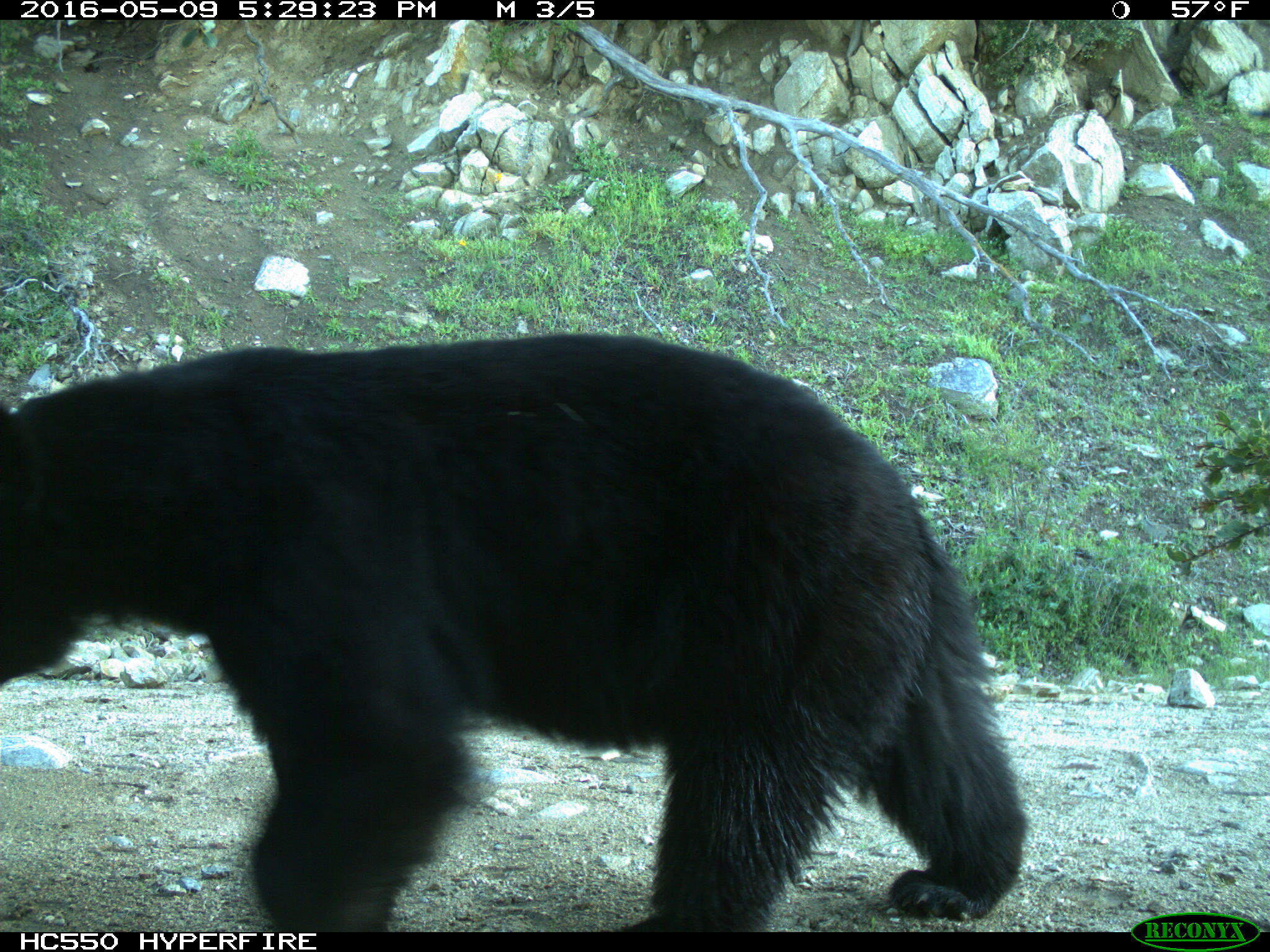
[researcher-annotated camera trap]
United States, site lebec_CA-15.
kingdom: Animalia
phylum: Chordata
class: Mammalia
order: Carnivora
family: Ursidae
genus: Ursus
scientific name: Ursus americanus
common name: american black bear